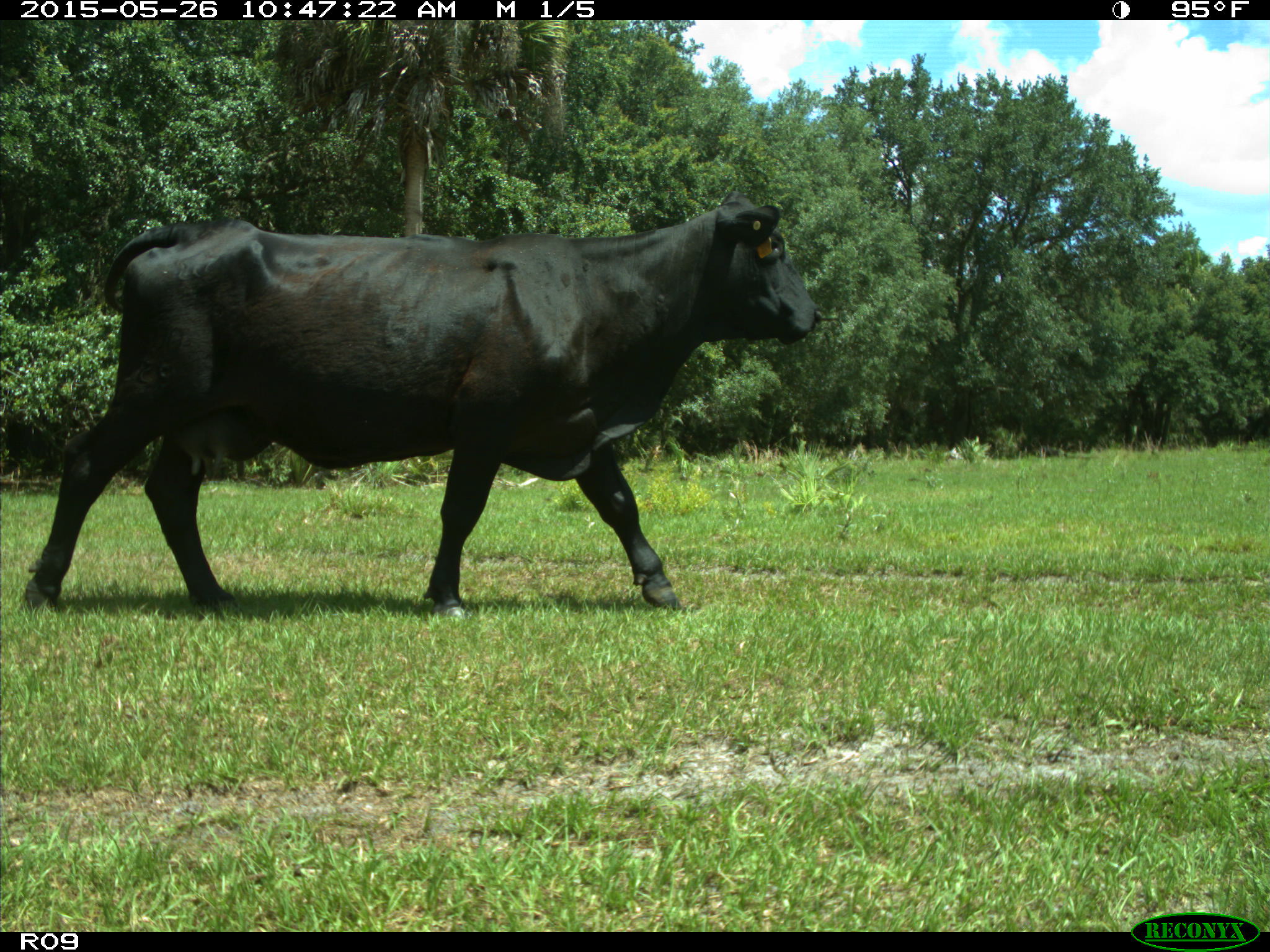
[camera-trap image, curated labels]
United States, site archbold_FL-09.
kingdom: Animalia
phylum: Chordata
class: Mammalia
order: Artiodactyla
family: Bovidae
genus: Bos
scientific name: Bos taurus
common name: domestic cow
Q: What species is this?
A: Bos taurus (domestic cow).